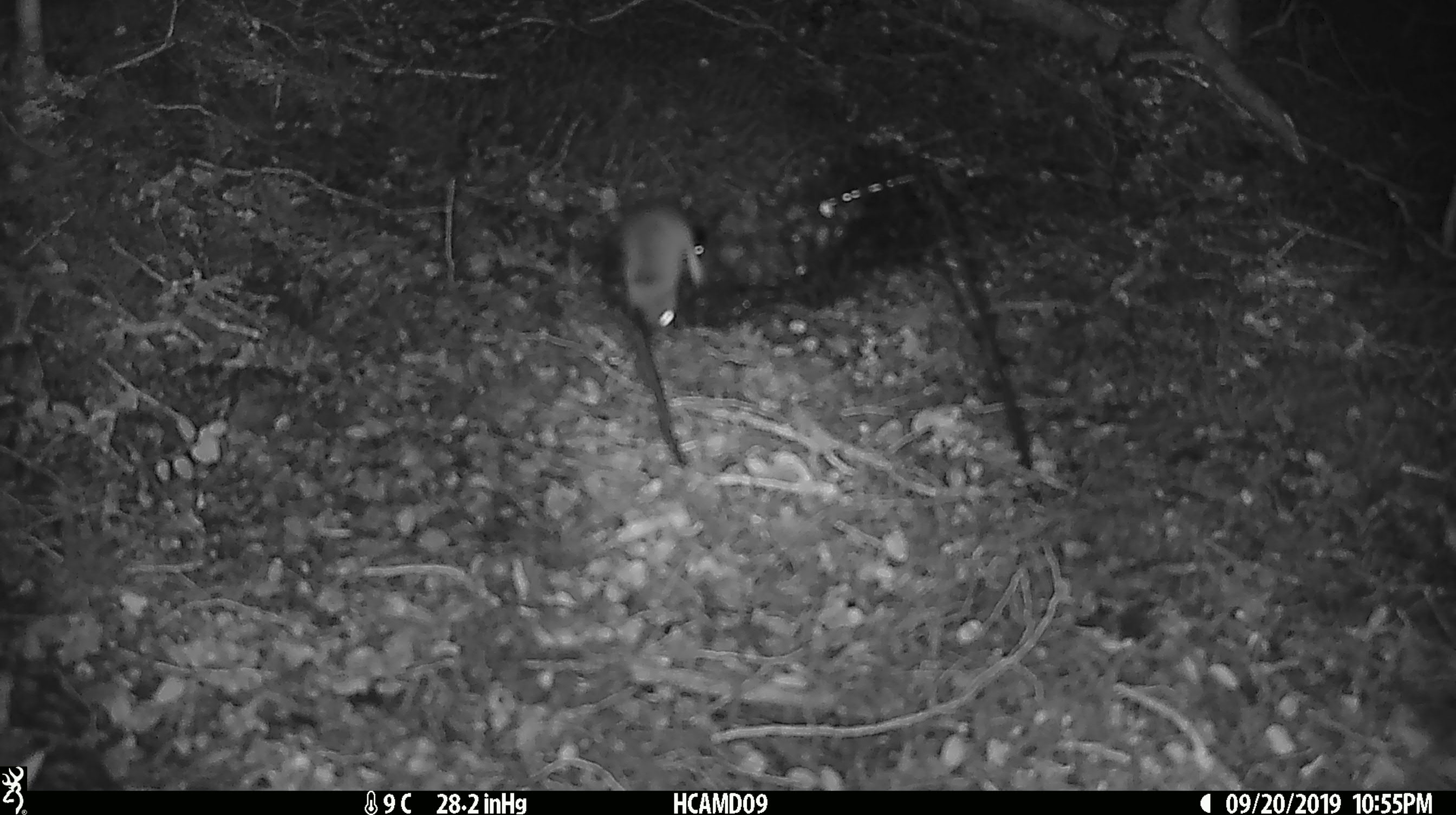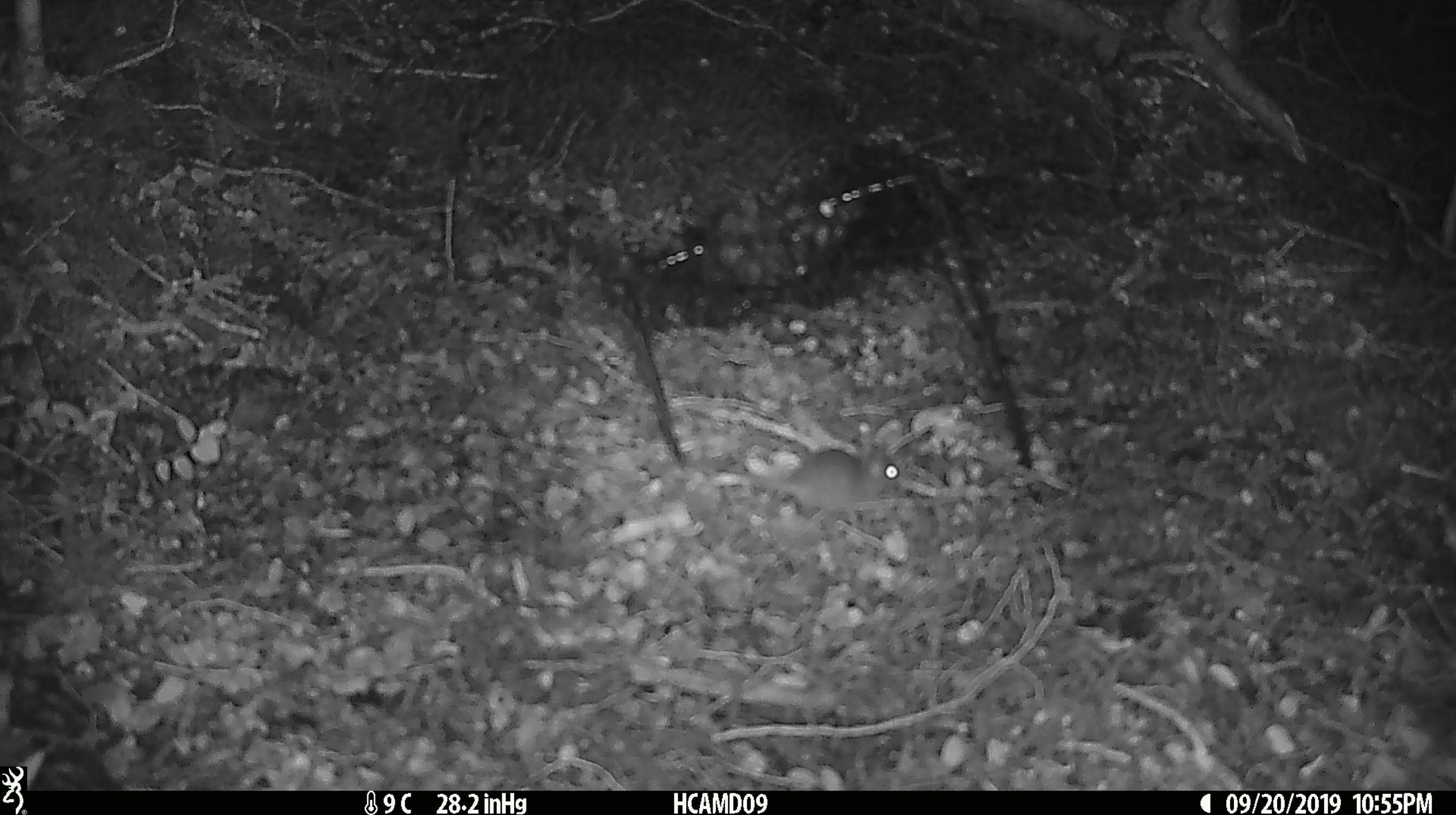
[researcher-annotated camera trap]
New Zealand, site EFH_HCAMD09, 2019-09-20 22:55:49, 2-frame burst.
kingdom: Animalia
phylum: Chordata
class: Mammalia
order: Rodentia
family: Muridae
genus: Mus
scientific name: Mus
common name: mouse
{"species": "mouse (Mus)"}